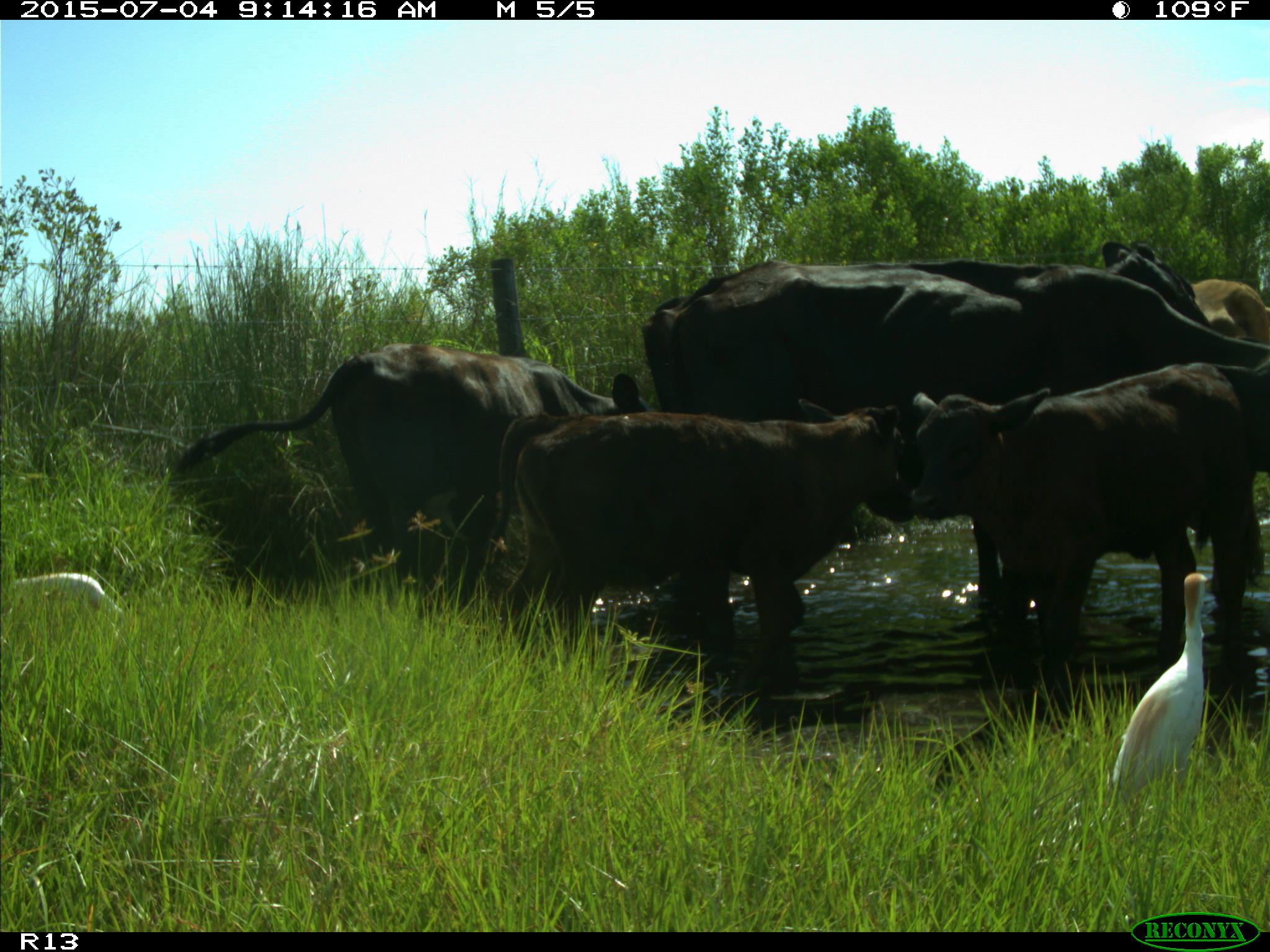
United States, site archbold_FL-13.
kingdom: Animalia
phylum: Chordata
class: Mammalia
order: Artiodactyla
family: Bovidae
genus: Bos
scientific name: Bos taurus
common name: domestic cow